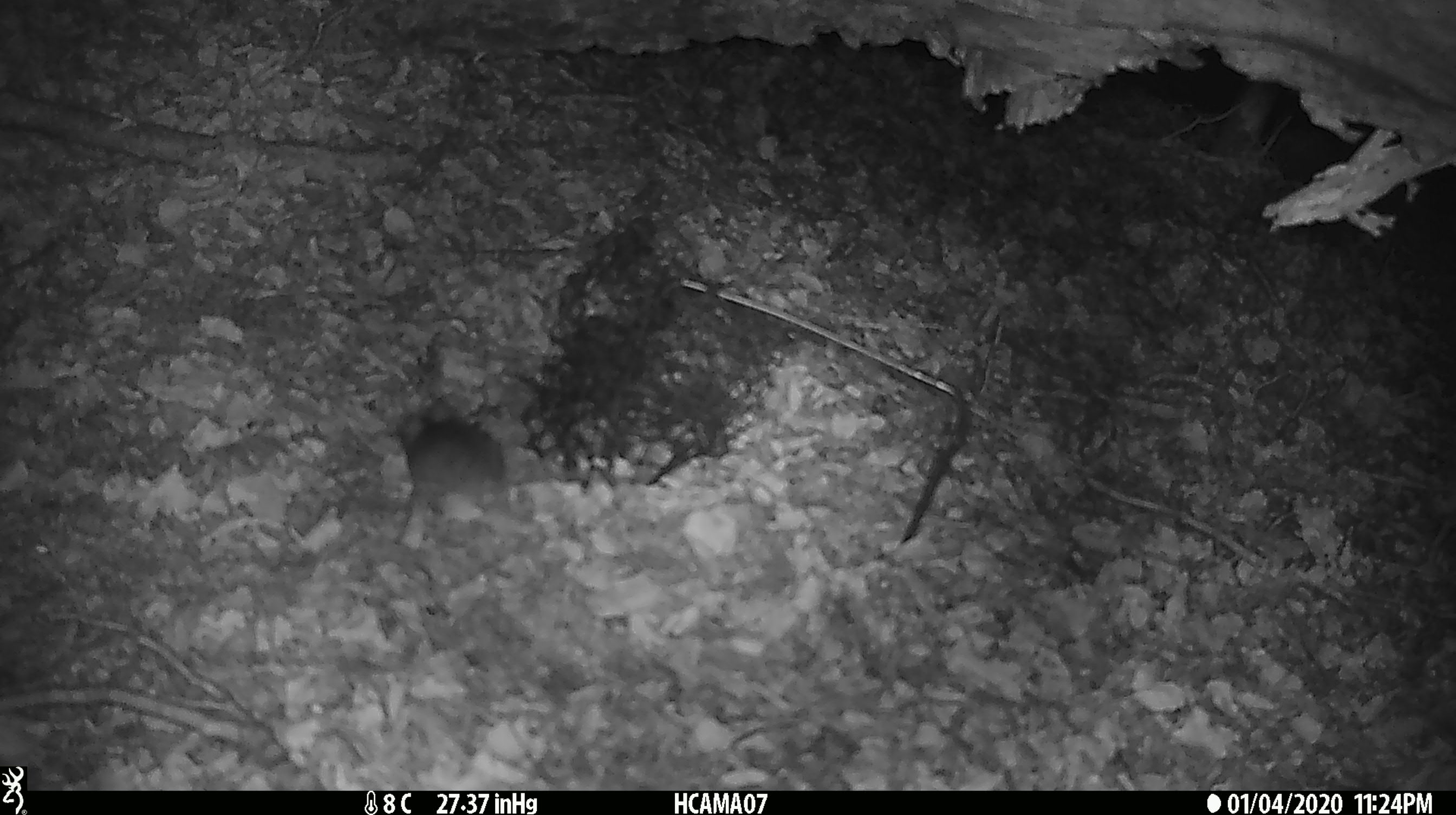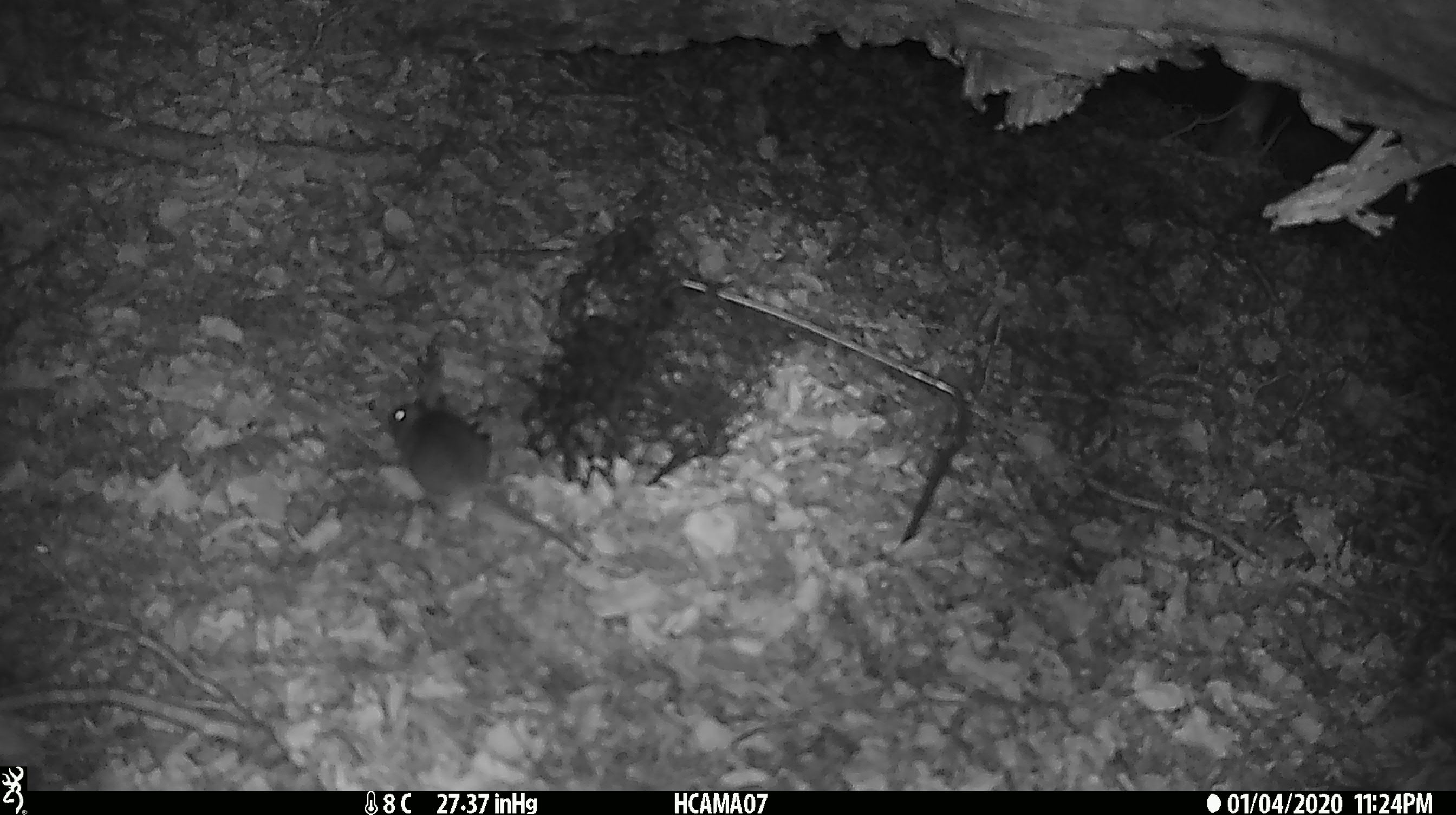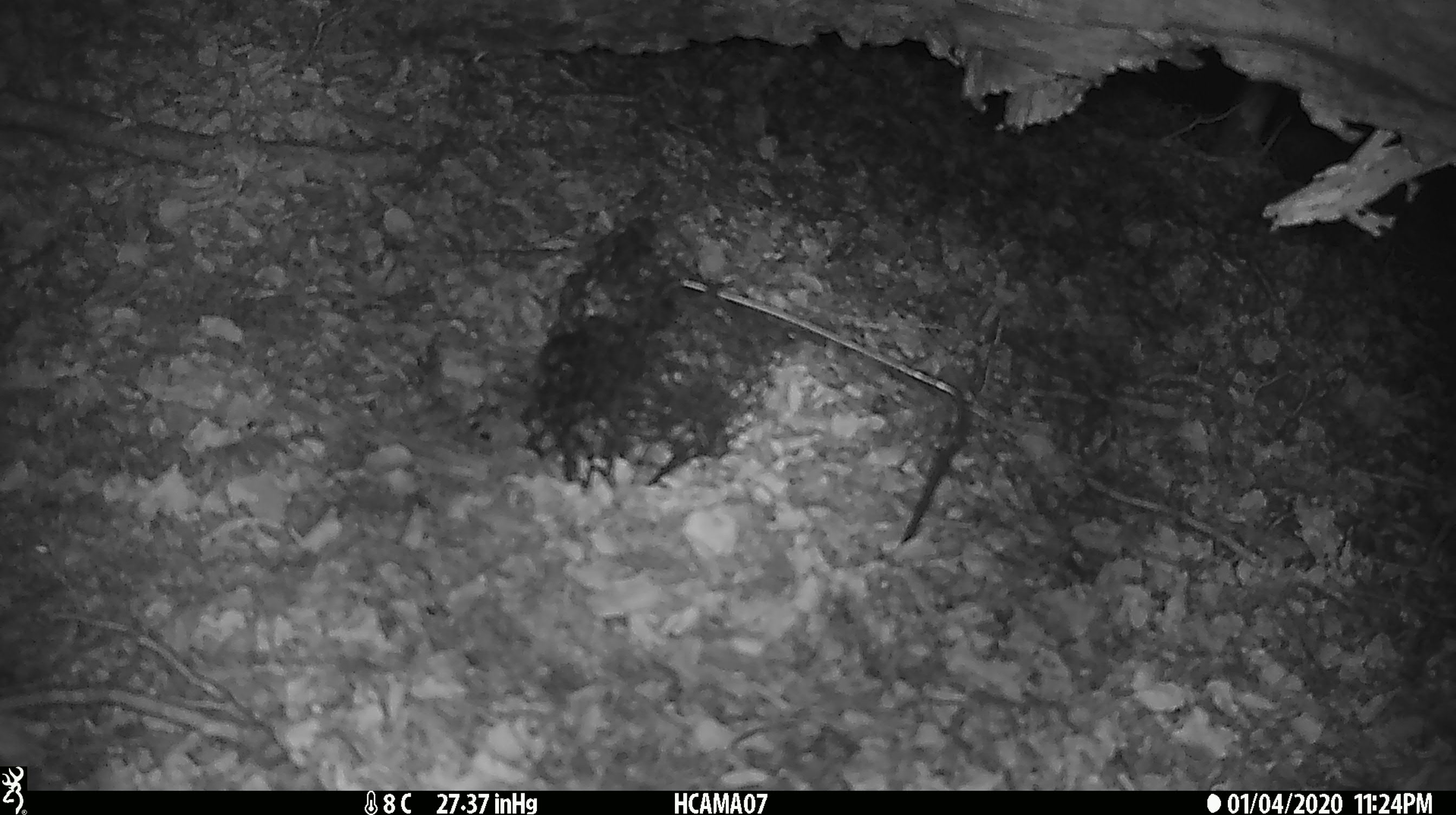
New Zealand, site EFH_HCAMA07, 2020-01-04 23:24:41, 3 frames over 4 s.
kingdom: Animalia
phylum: Chordata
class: Mammalia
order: Rodentia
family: Muridae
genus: Mus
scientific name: Mus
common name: mouse